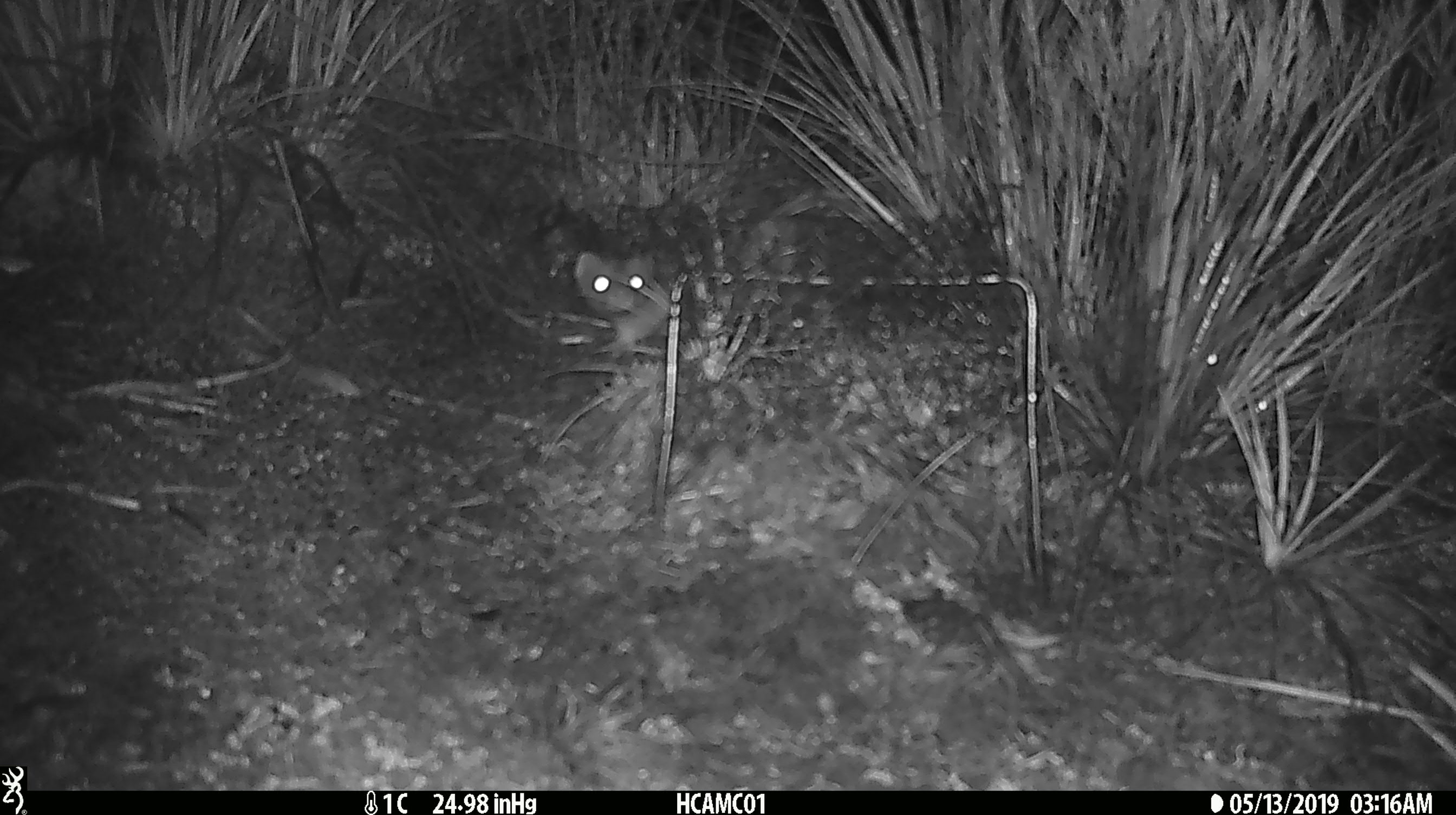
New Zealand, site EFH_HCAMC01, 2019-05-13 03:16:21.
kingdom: Animalia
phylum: Chordata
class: Mammalia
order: Carnivora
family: Mustelidae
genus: Mustela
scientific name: Mustela erminea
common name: stoat